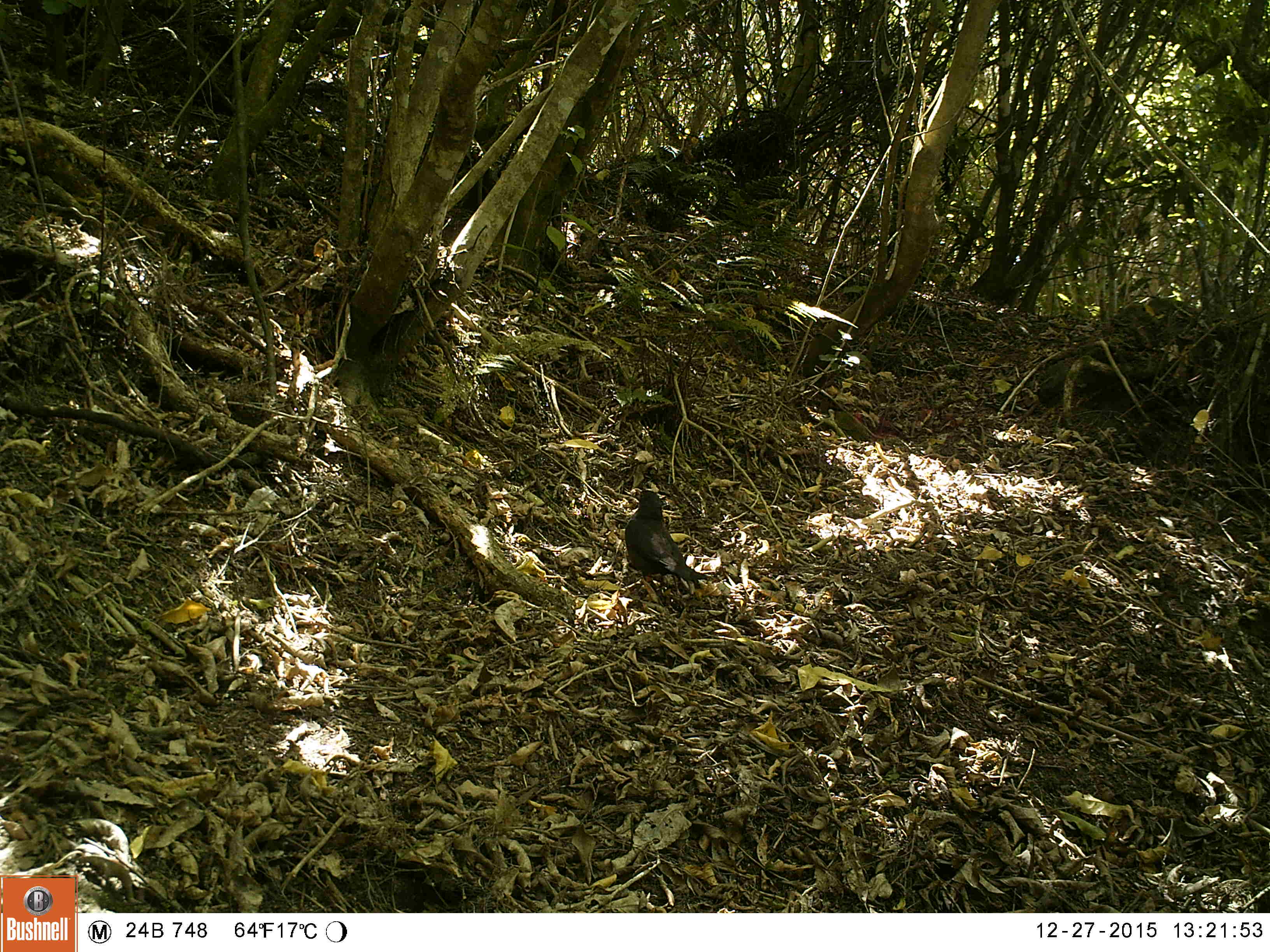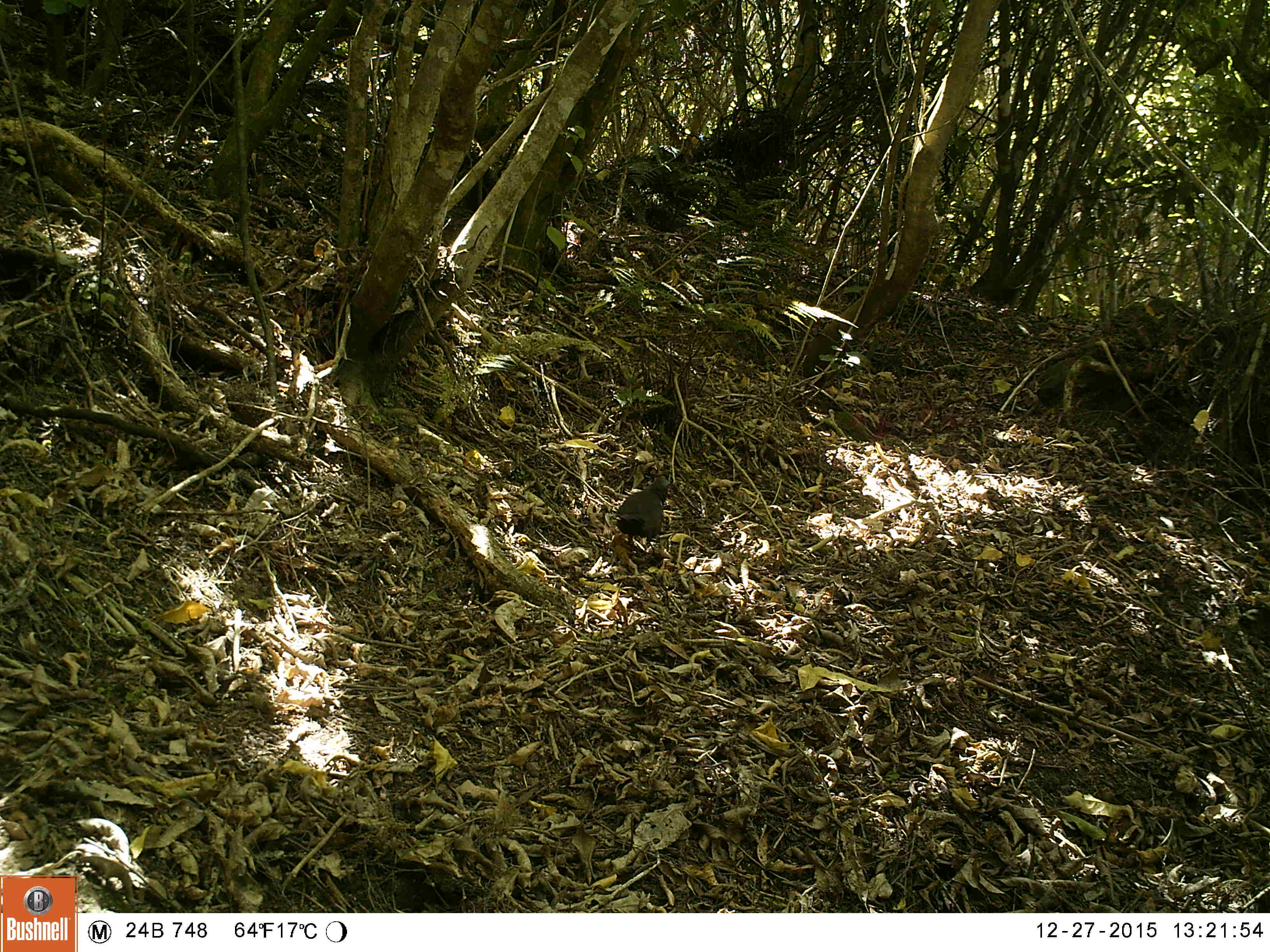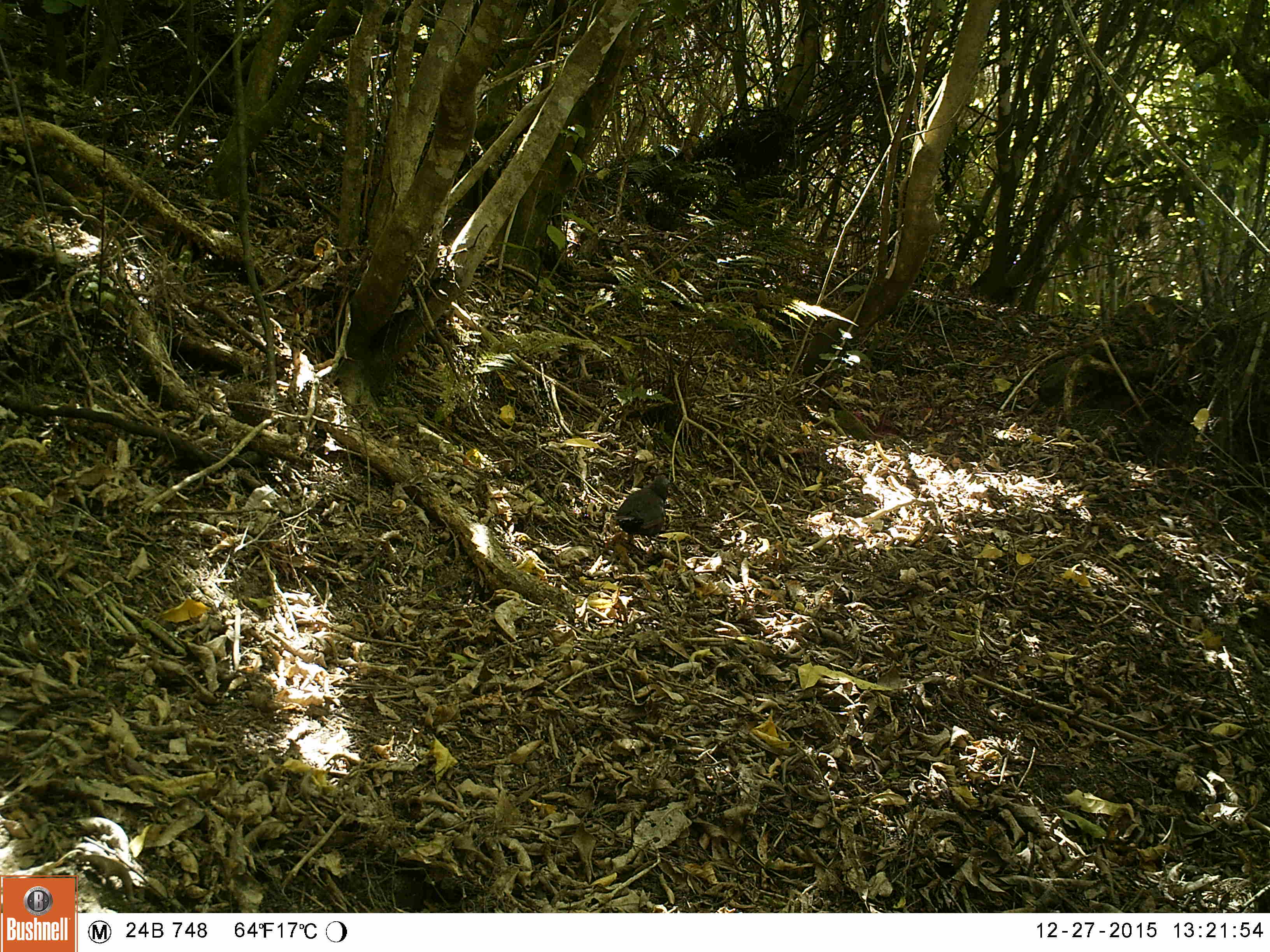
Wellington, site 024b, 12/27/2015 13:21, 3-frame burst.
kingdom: Animalia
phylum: Chordata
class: Aves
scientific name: Aves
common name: bird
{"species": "bird (Aves)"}